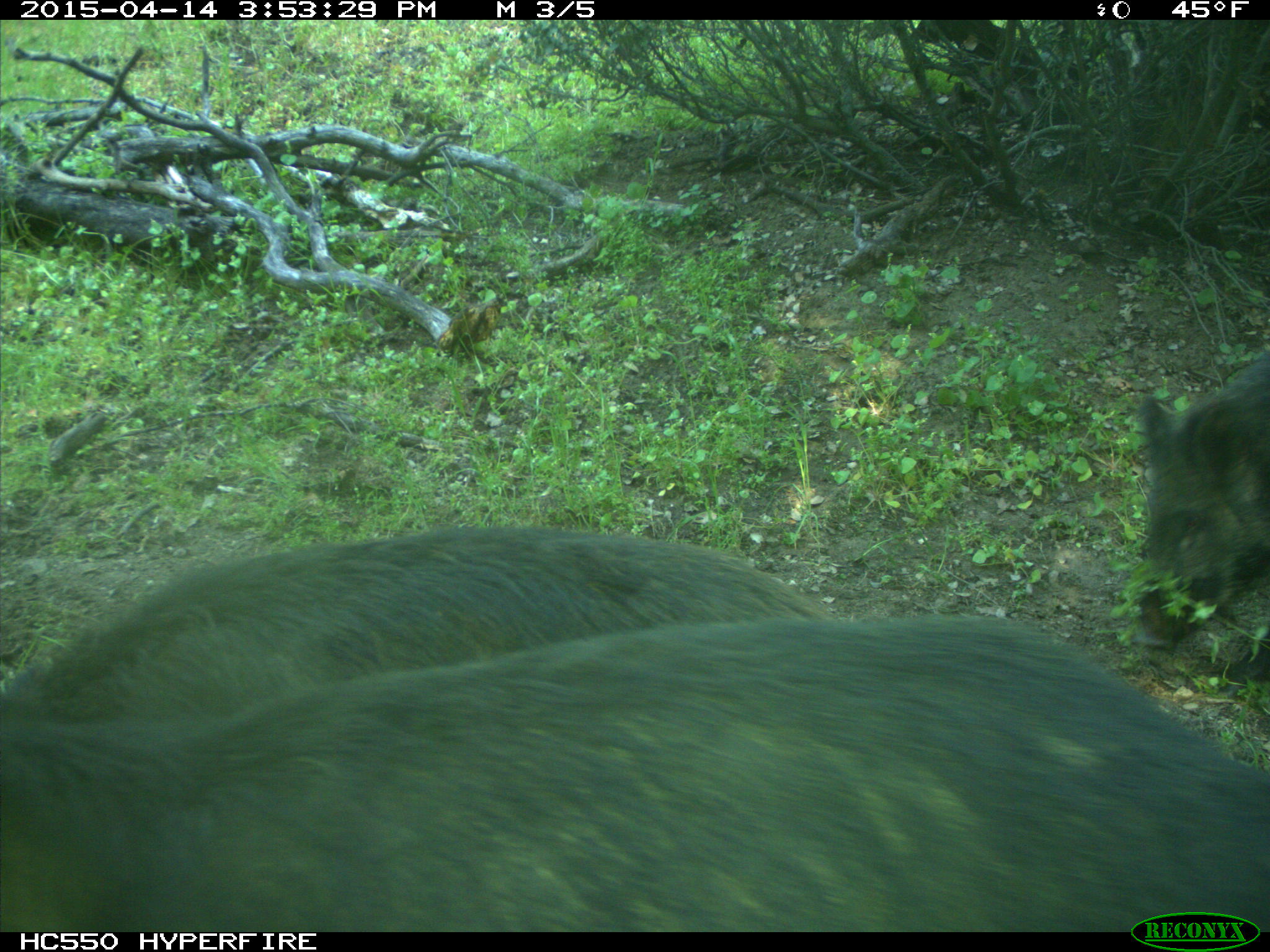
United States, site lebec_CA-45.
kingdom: Animalia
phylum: Chordata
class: Mammalia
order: Artiodactyla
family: Suidae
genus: Sus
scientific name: Sus scrofa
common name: wild boar